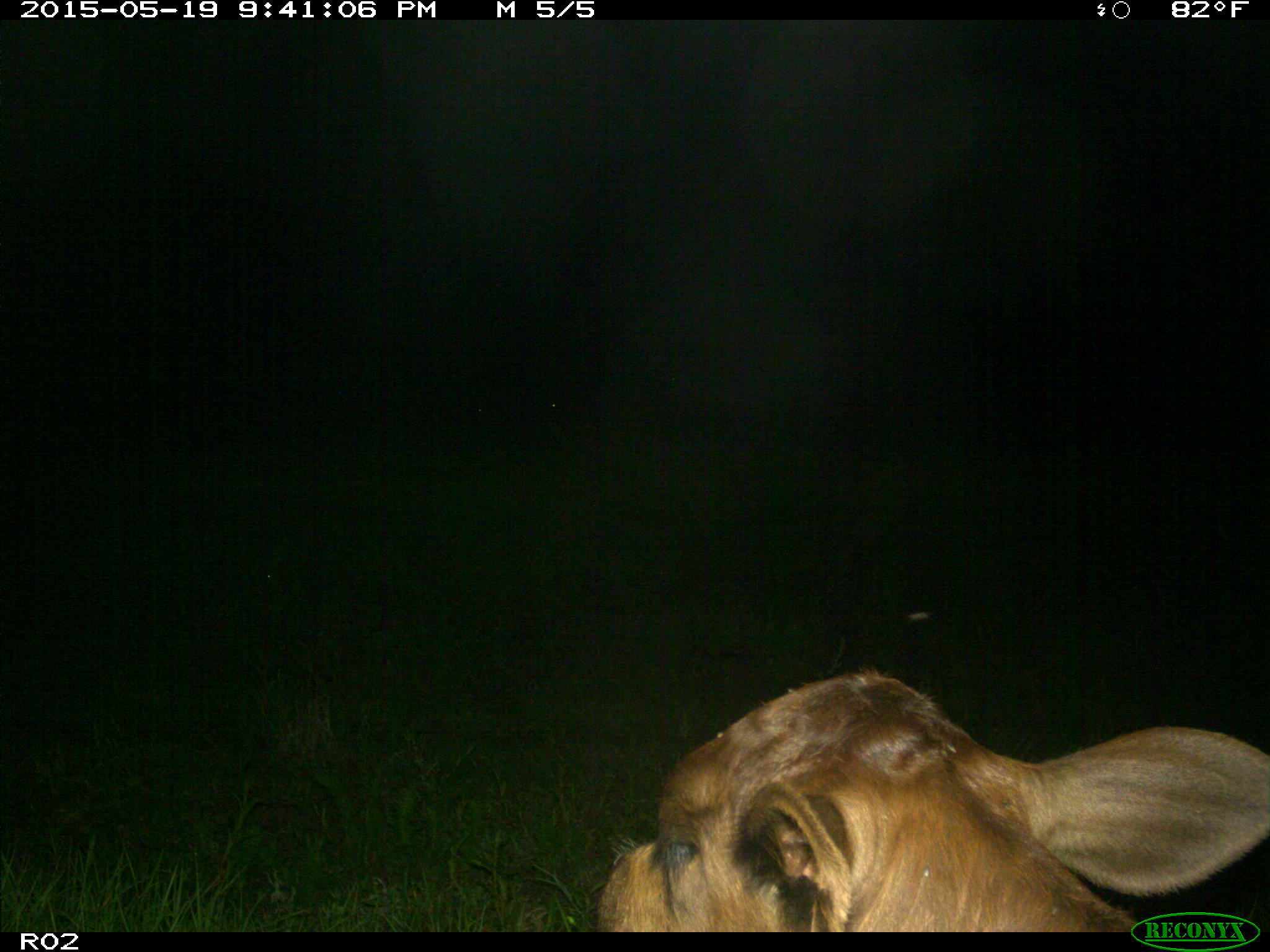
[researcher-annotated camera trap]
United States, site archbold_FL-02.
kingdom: Animalia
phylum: Chordata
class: Mammalia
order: Artiodactyla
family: Bovidae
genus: Bos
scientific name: Bos taurus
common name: domestic cow